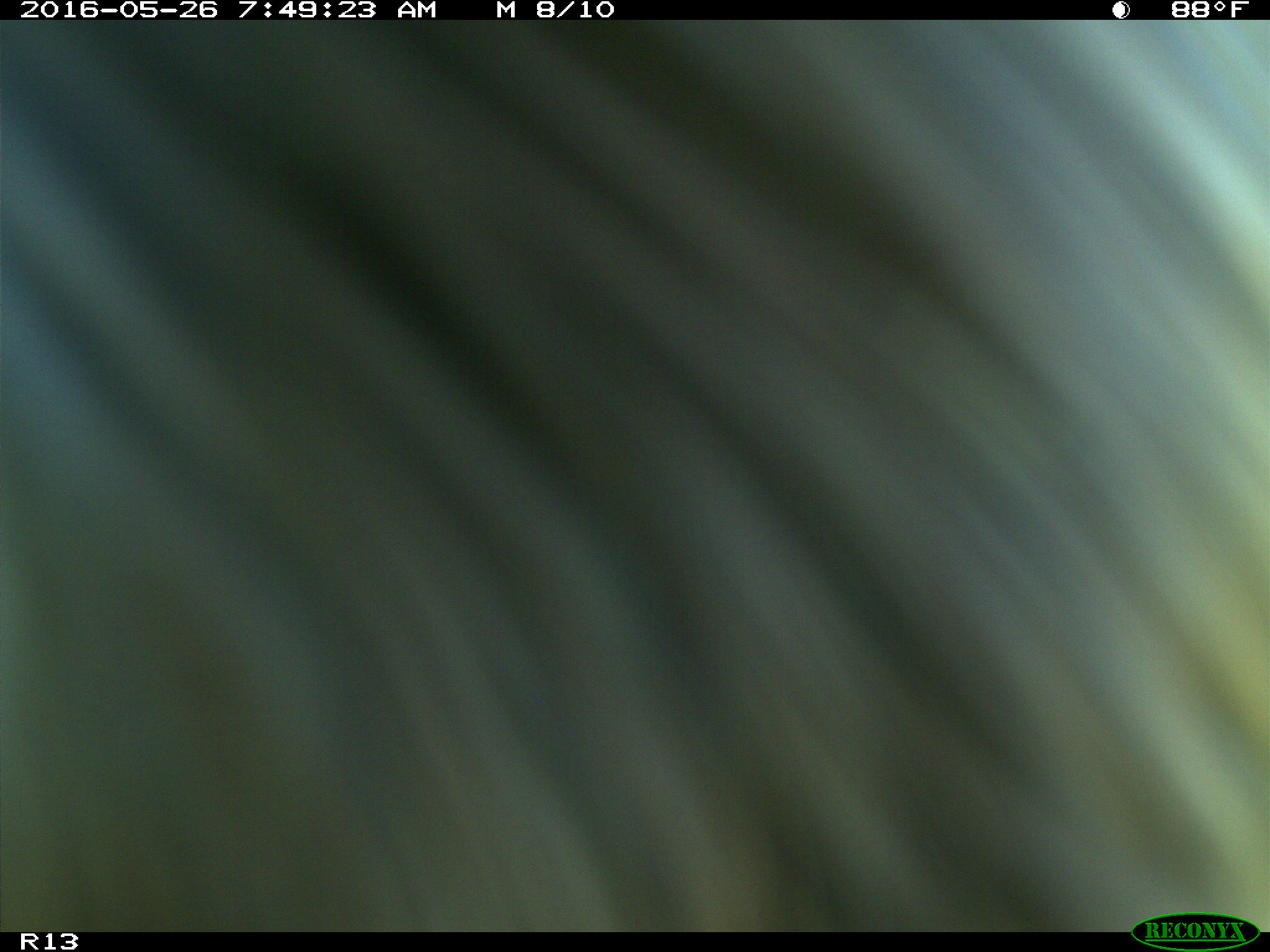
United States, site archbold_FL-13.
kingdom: Animalia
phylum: Chordata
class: Mammalia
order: Artiodactyla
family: Bovidae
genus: Bos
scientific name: Bos taurus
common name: domestic cow